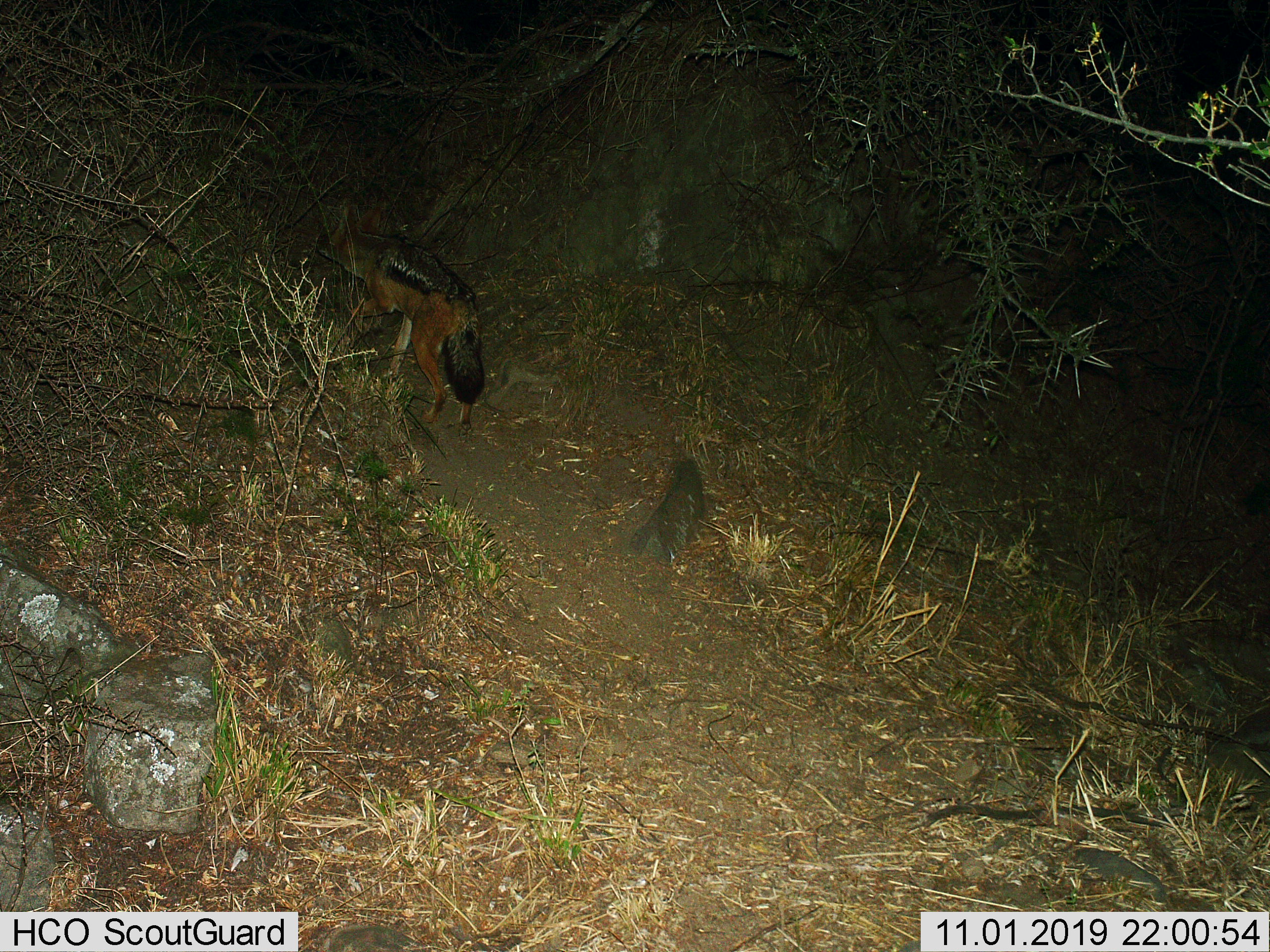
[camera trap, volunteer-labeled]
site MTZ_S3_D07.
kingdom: Animalia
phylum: Chordata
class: Mammalia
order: Carnivora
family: Canidae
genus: Lupulella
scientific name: Lupulella mesomelas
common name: black-backed jackal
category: jackalblackbacked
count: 1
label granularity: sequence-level